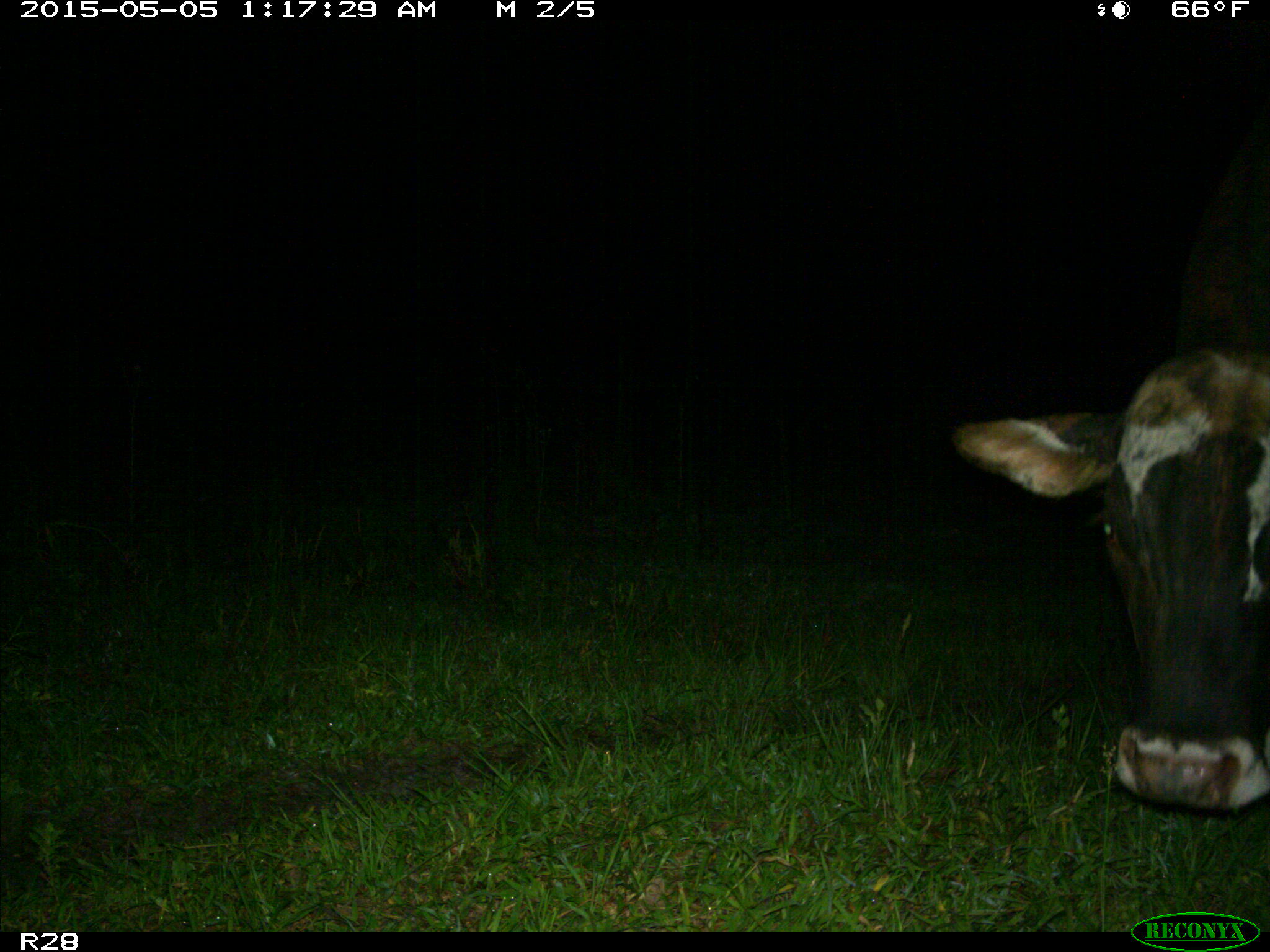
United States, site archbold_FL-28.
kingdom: Animalia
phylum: Chordata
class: Mammalia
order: Artiodactyla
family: Bovidae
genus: Bos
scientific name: Bos taurus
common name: domestic cow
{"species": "Bos taurus (domestic cow)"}